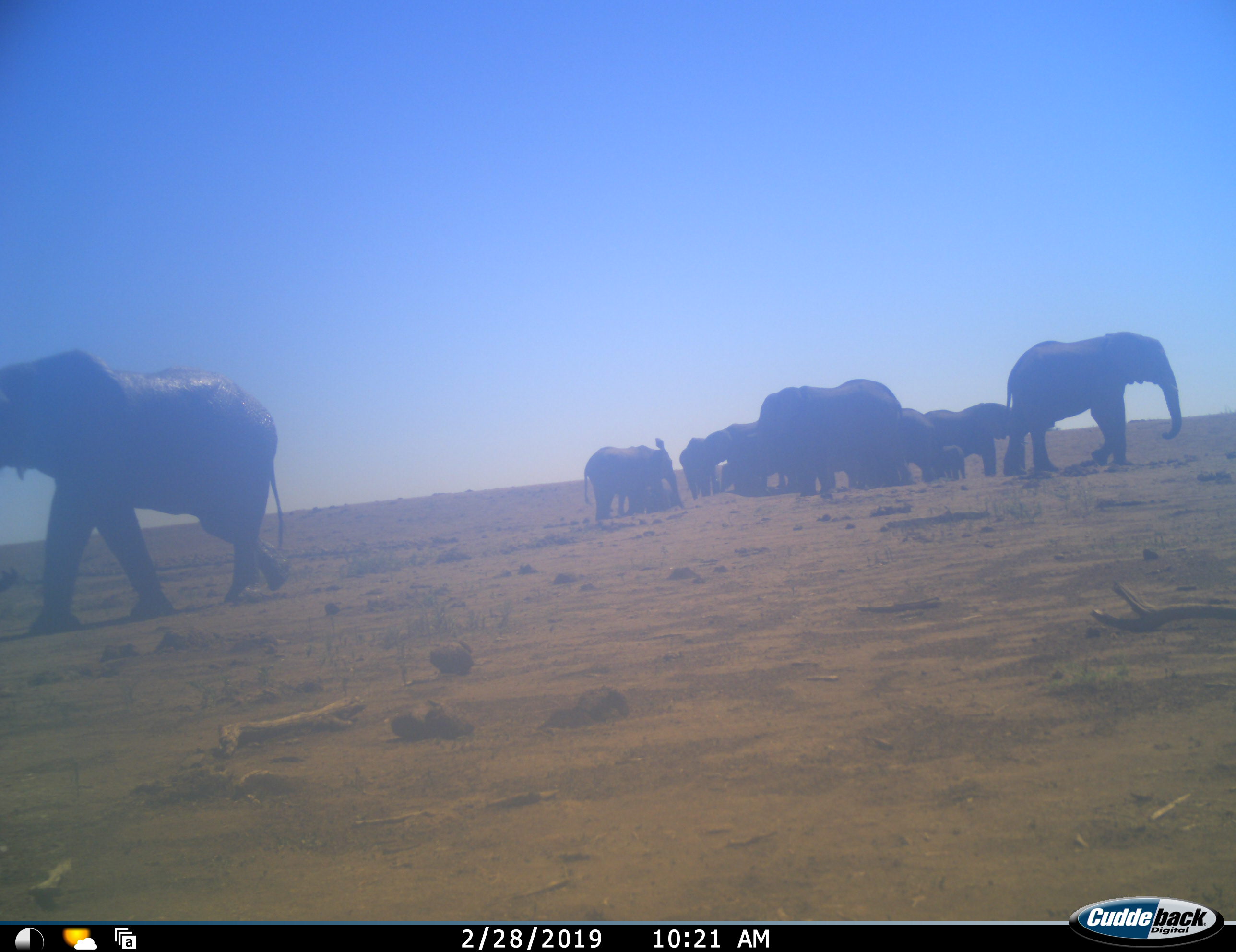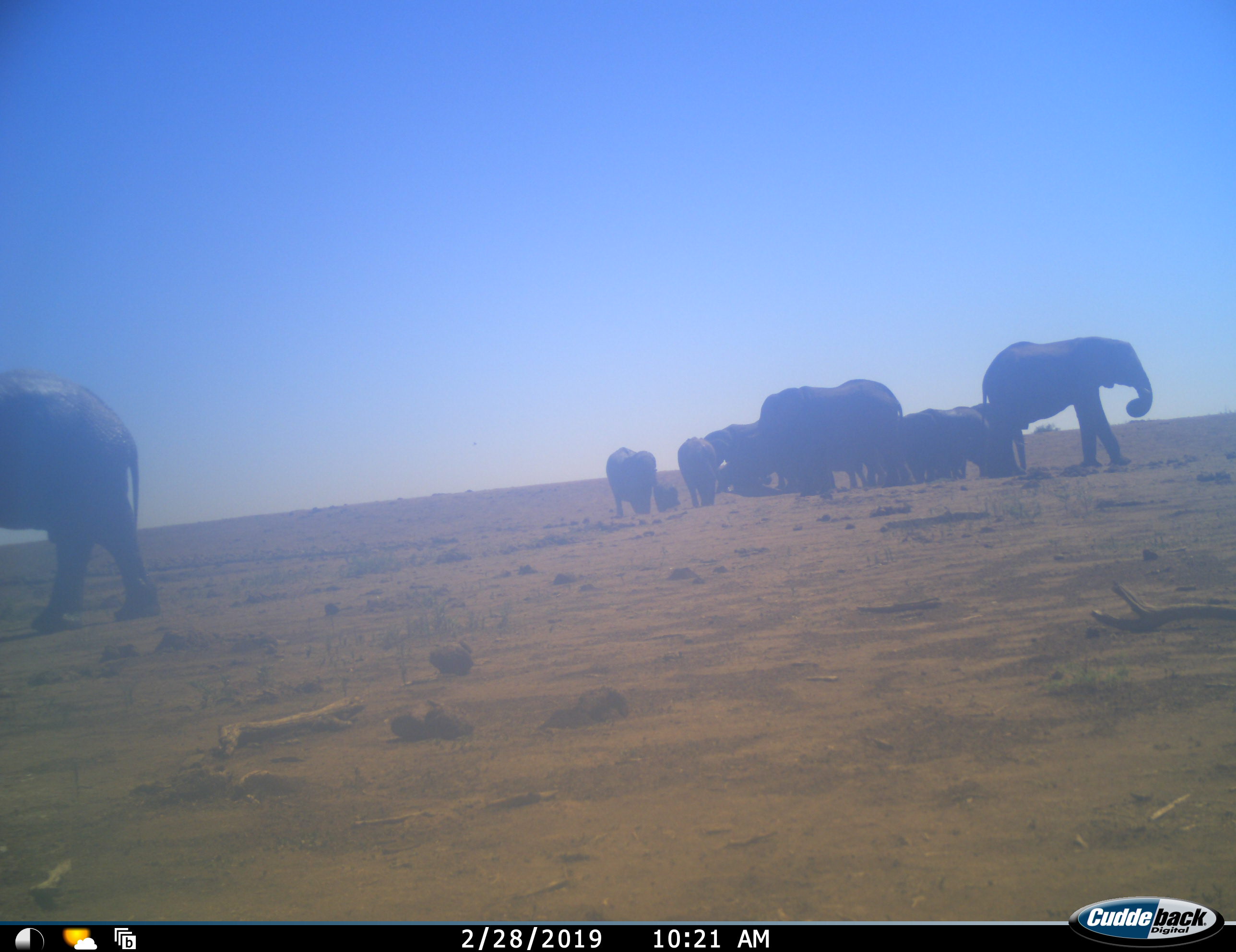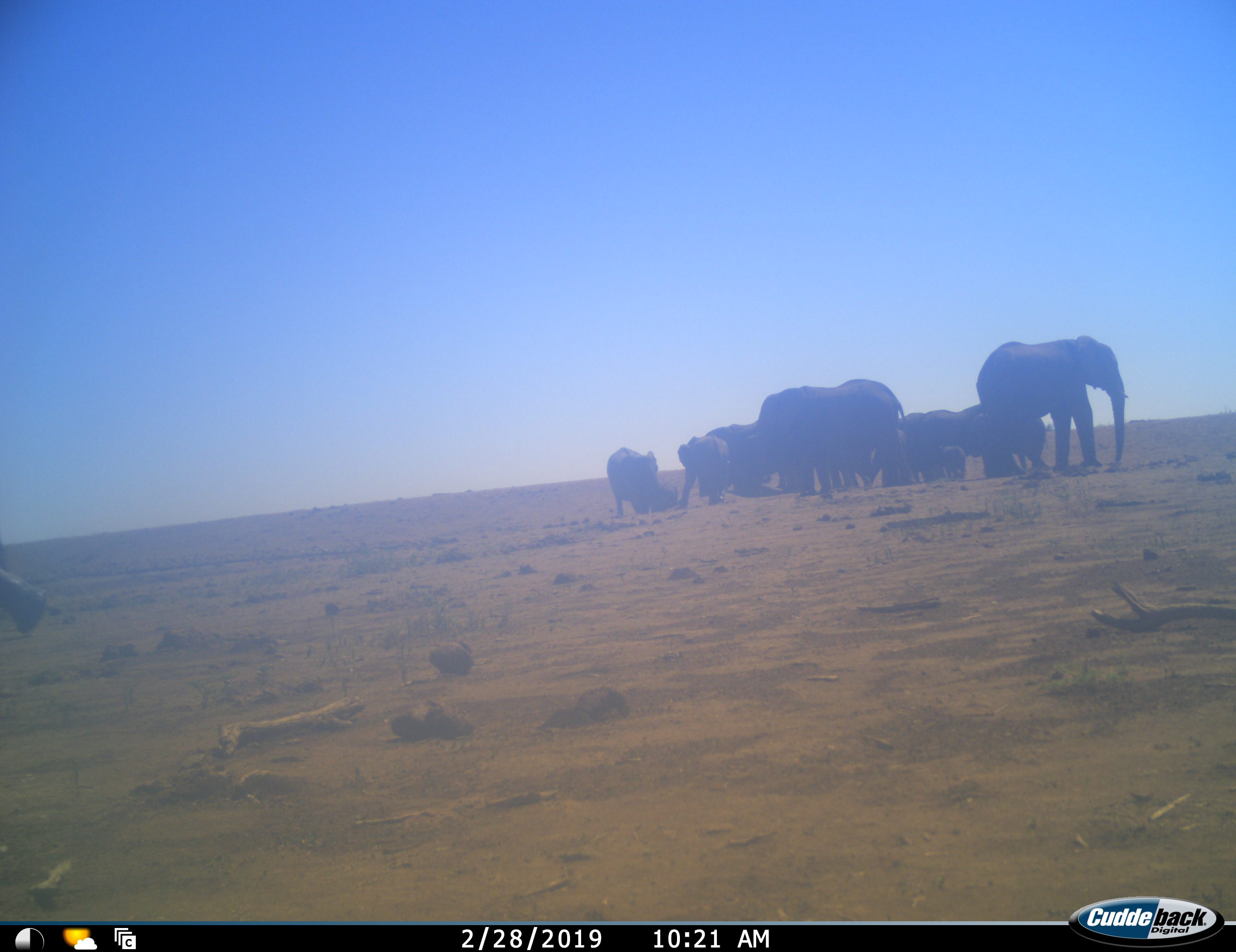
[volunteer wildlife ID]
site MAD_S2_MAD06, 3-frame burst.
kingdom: Animalia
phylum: Chordata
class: Mammalia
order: Proboscidea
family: Elephantidae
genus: Loxodonta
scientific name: Loxodonta africana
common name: african bush elephant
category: elephant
Elephant (african bush elephant) (Loxodonta africana), count 11-50. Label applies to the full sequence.